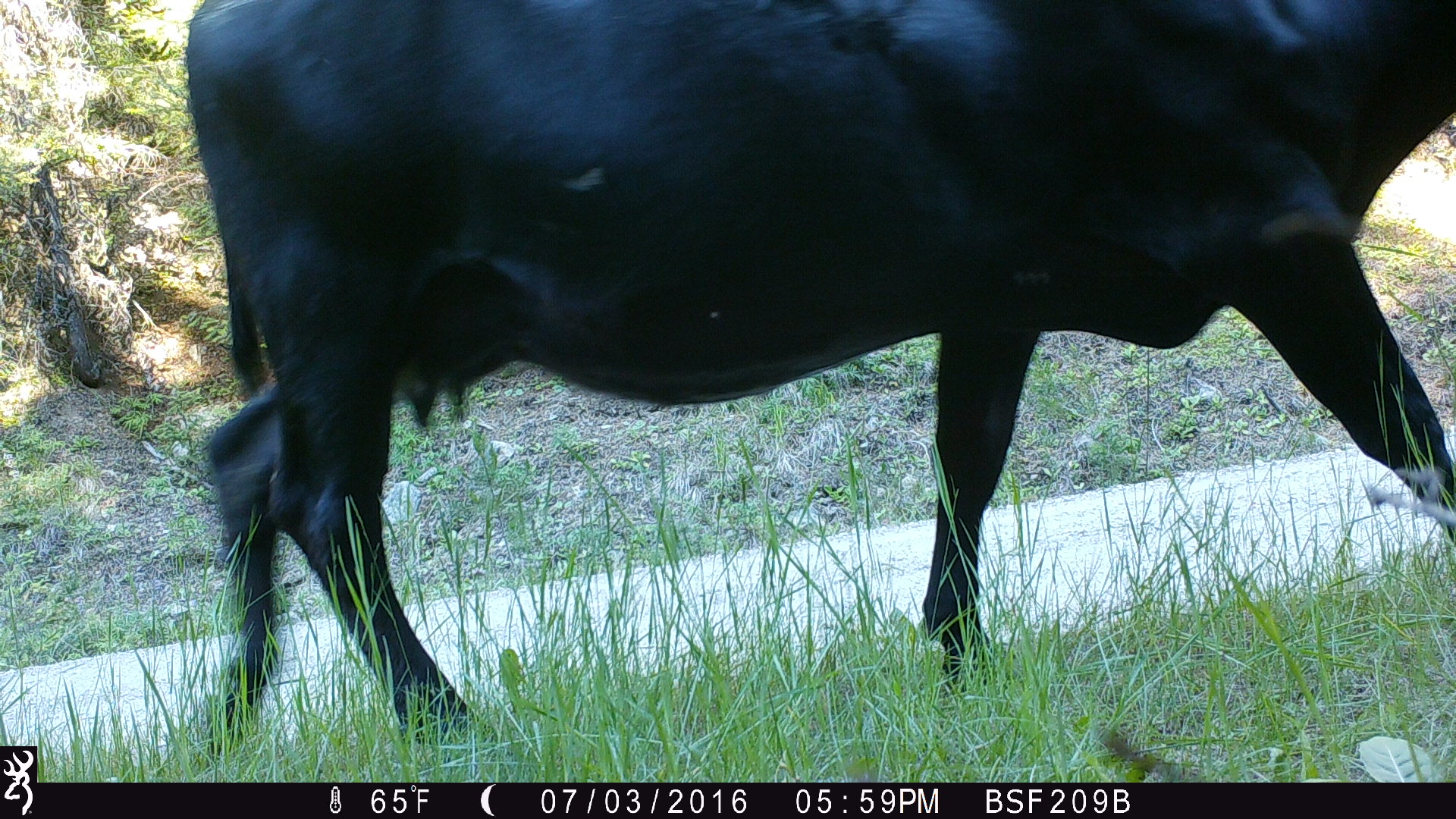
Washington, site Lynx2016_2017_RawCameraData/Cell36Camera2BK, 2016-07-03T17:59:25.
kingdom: Animalia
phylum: Chordata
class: Mammalia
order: Artiodactyla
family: Bovidae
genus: Bos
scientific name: Bos taurus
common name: domestic cattle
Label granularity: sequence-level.